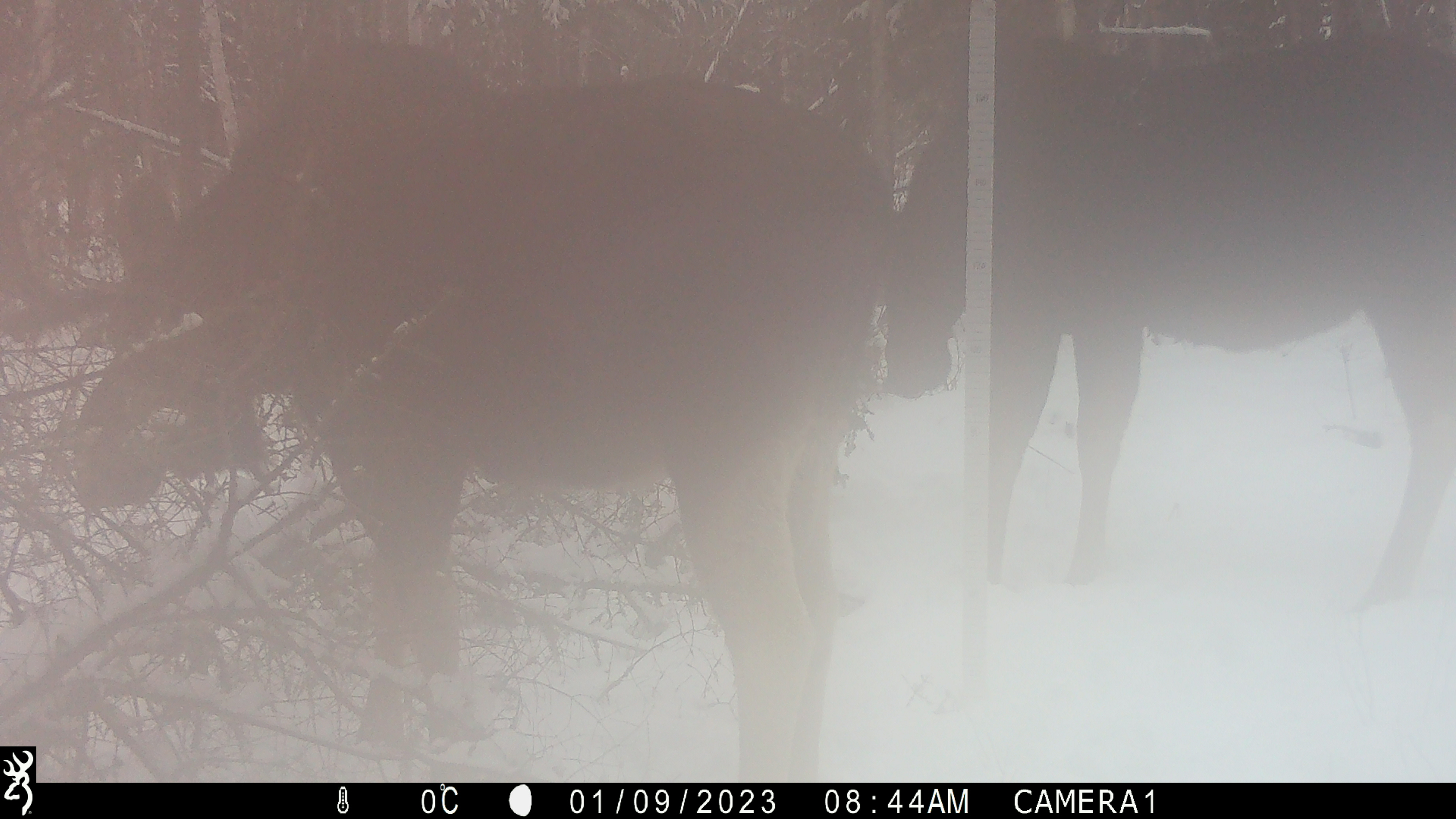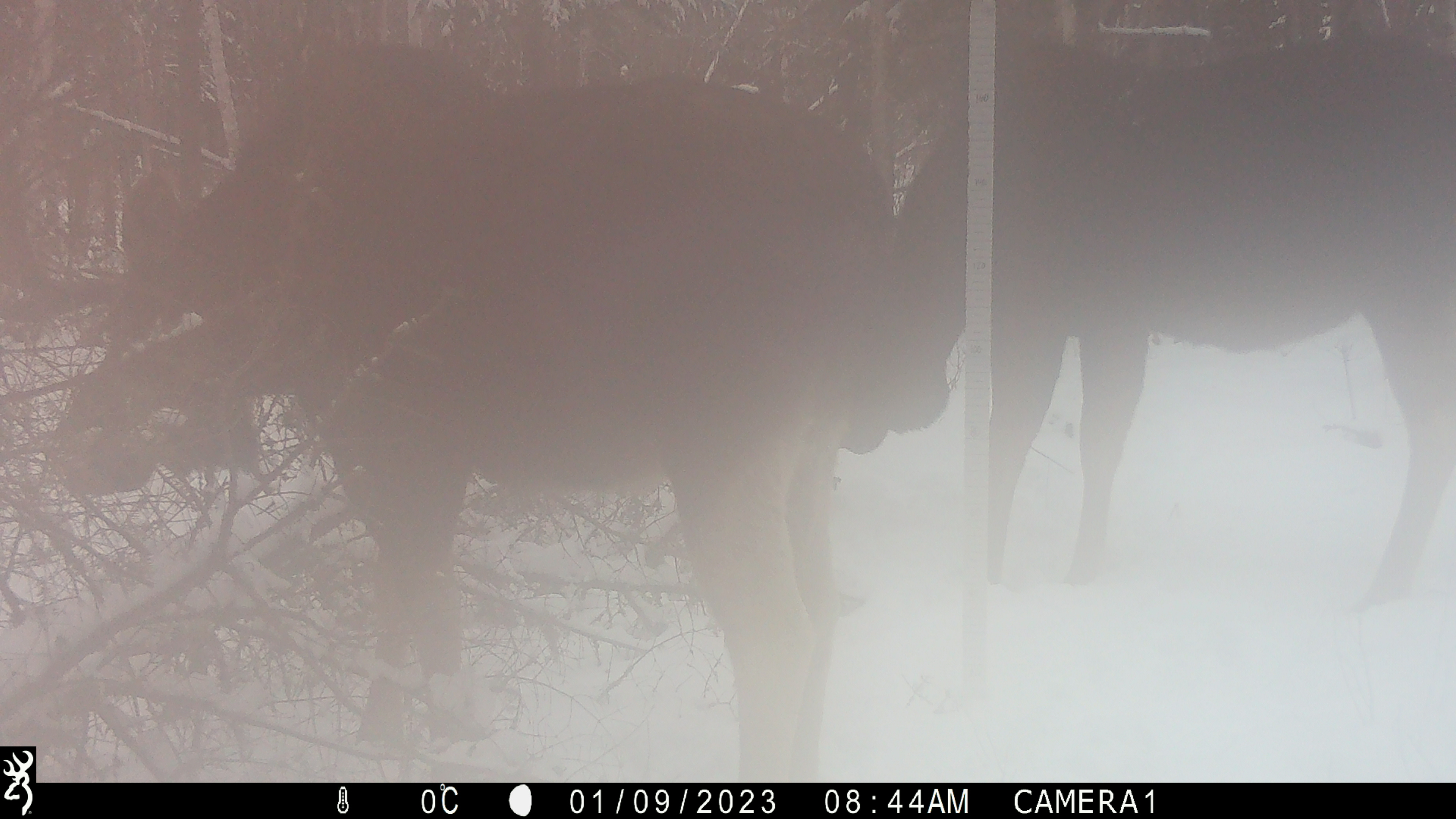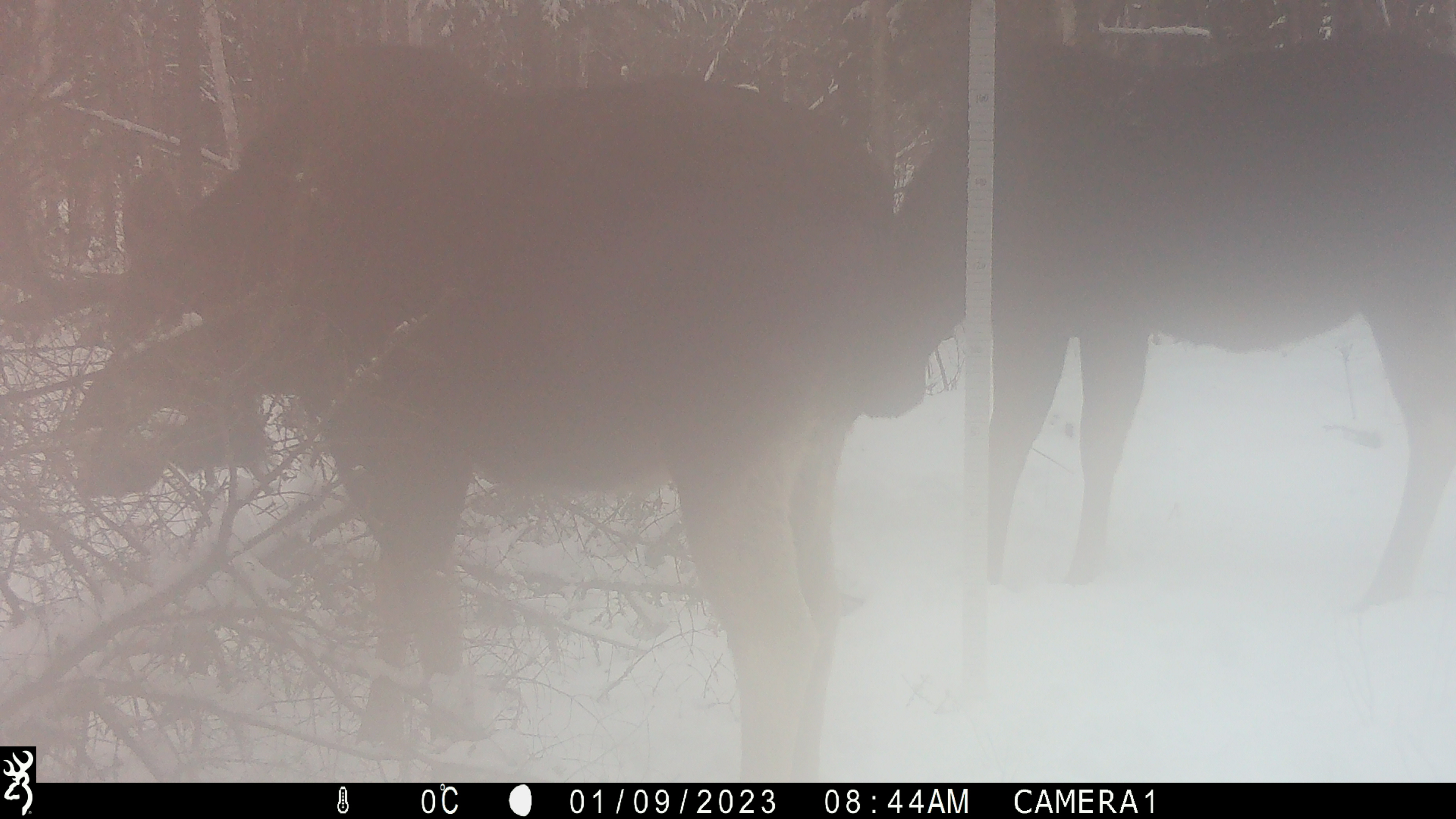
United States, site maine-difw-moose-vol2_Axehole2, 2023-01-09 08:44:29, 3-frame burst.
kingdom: Animalia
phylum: Chordata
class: Mammalia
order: Artiodactyla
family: Cervidae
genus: Alces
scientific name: Alces alces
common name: moose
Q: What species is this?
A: Moose (Alces alces).